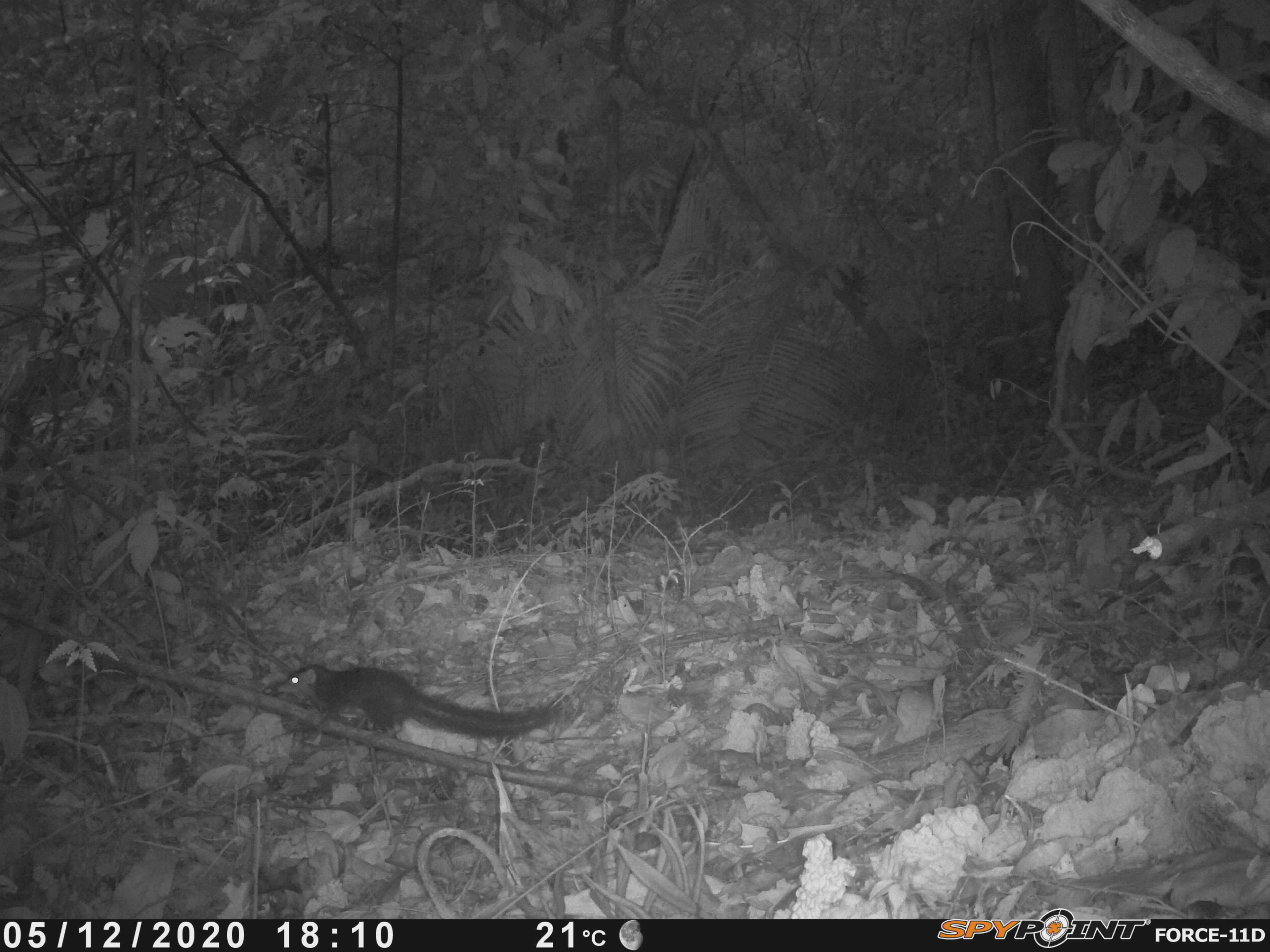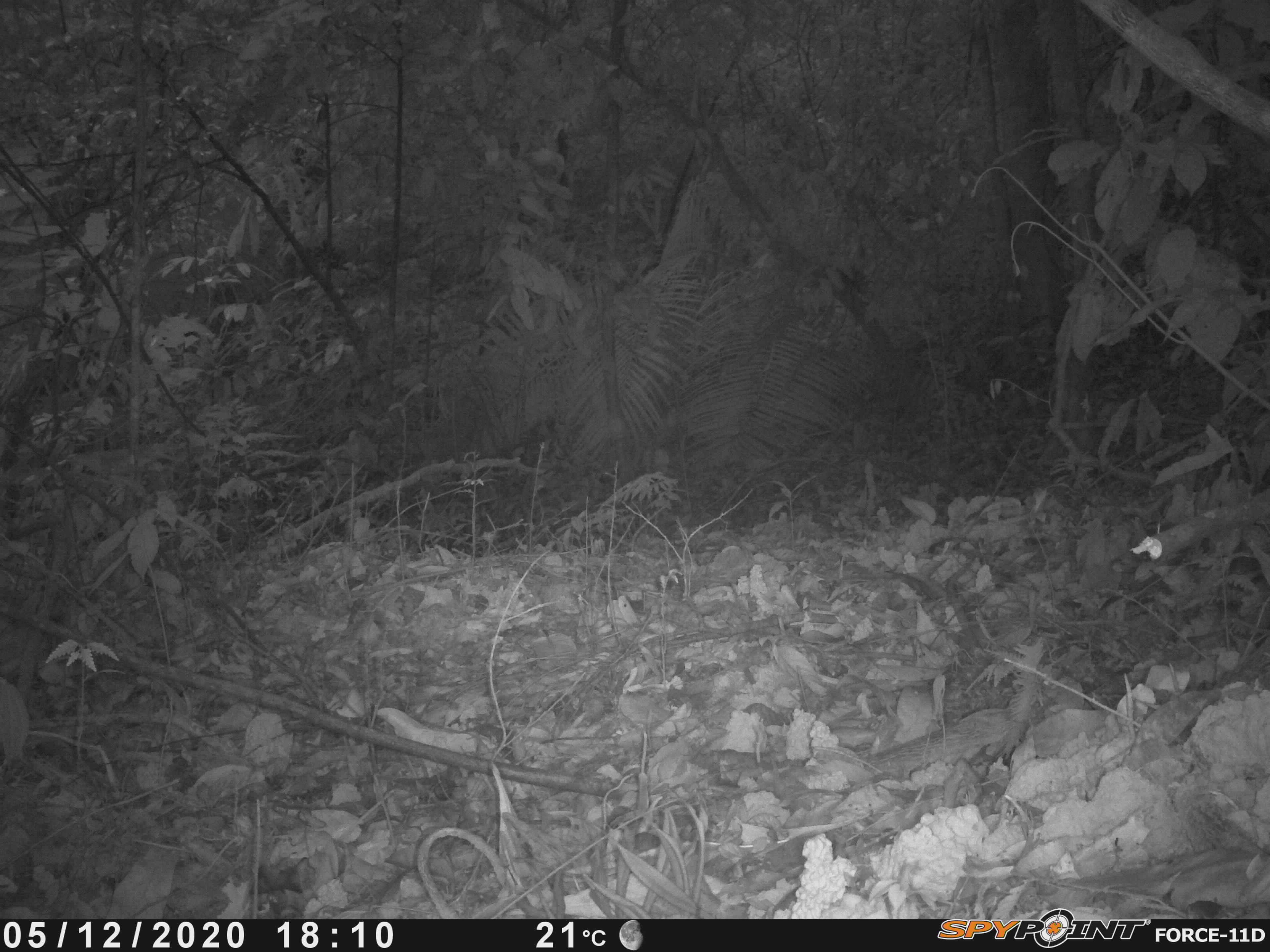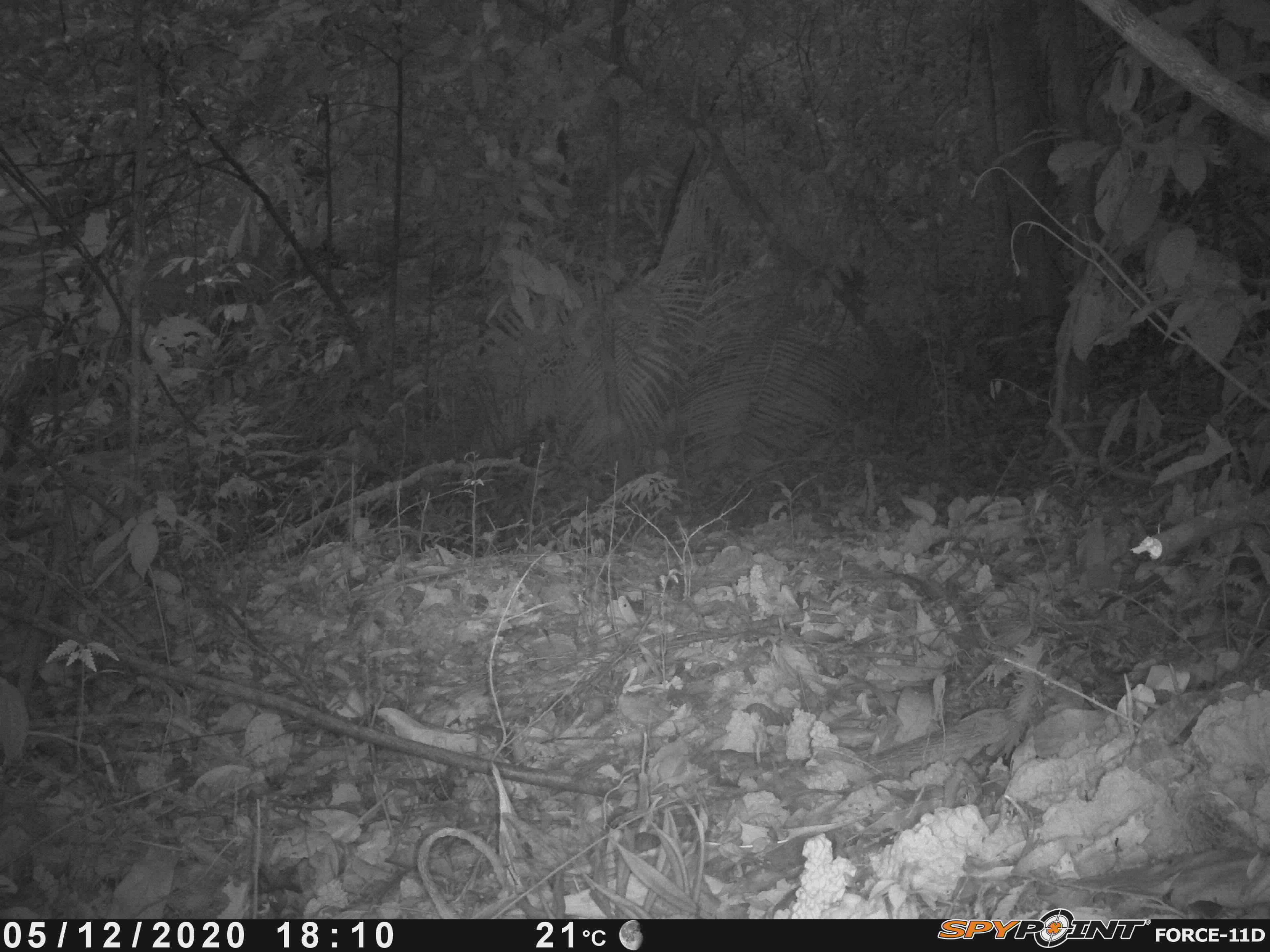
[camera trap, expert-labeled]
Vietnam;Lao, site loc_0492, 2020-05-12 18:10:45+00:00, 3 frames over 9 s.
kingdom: Animalia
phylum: Chordata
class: Mammalia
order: Scandentia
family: Tupaiidae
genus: Tupaia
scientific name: Tupaia belangeri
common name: northern treeshrew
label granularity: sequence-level